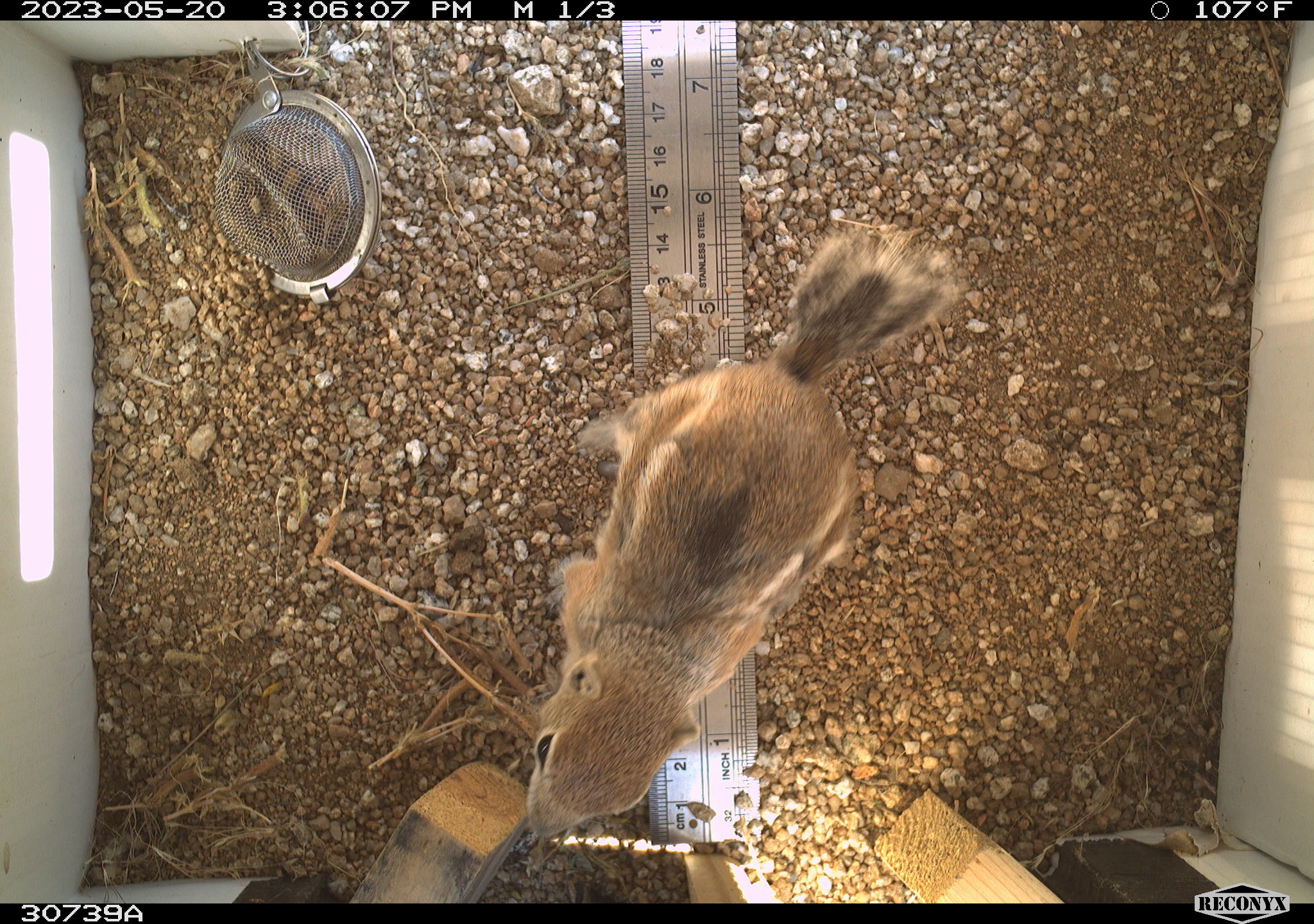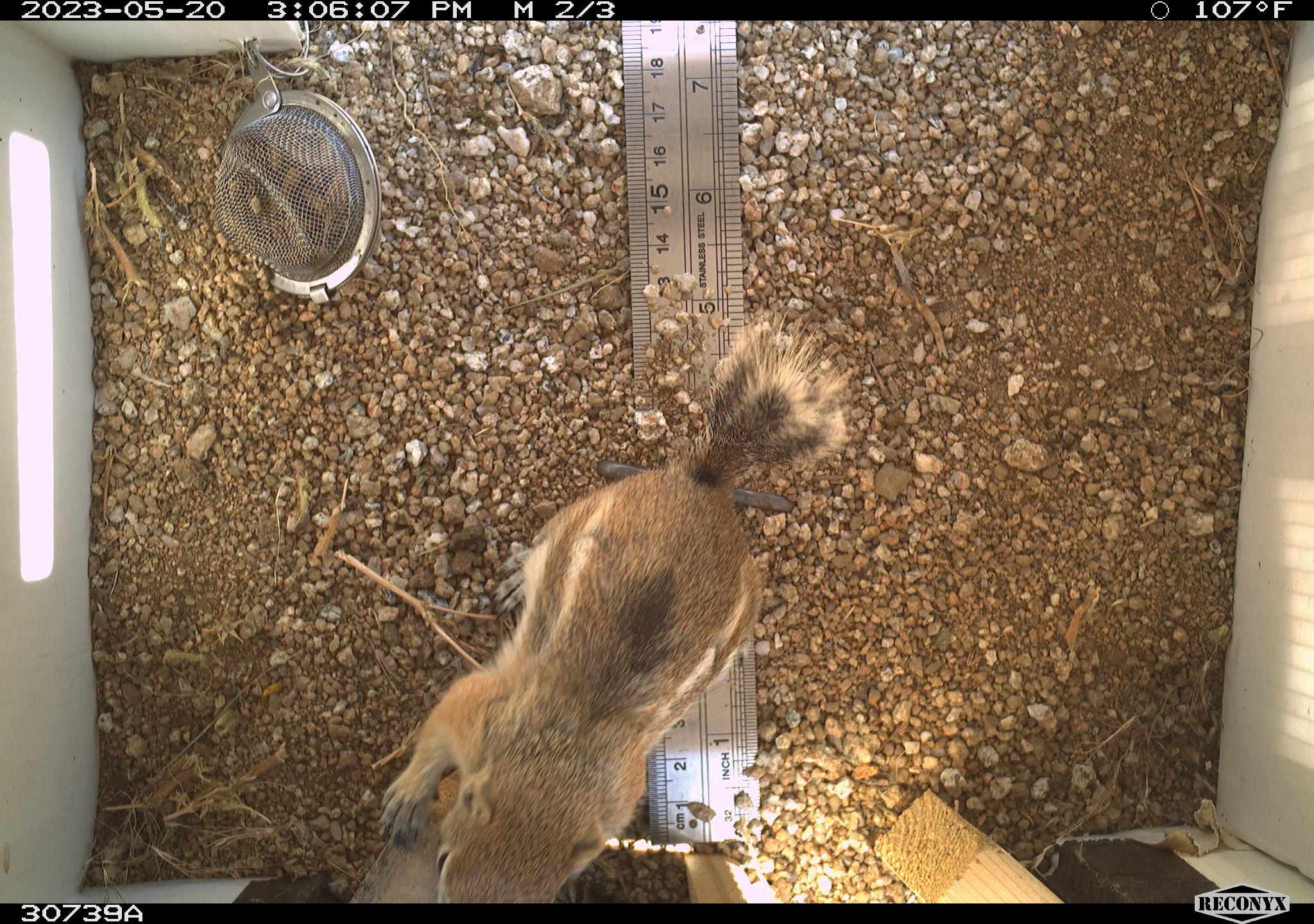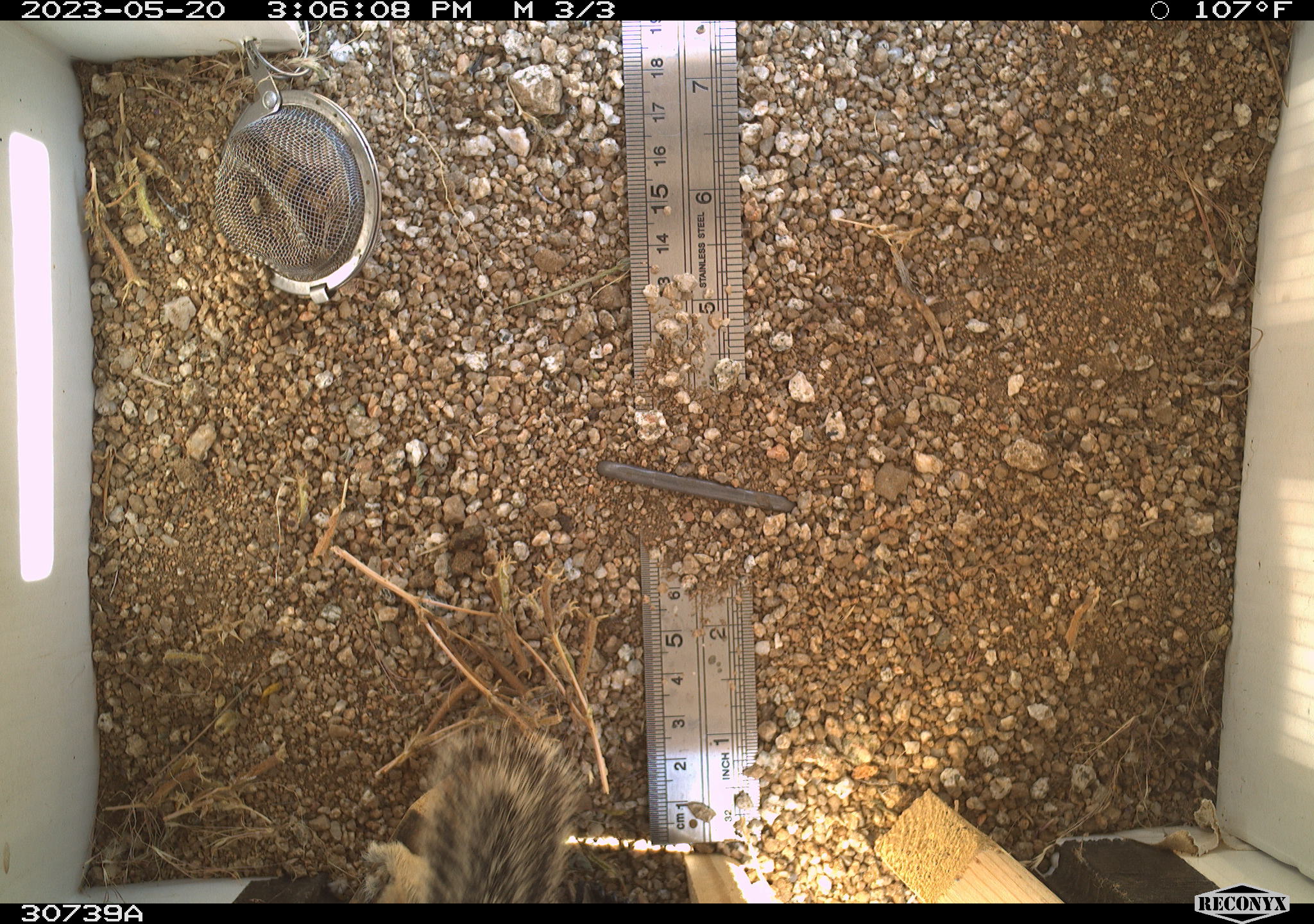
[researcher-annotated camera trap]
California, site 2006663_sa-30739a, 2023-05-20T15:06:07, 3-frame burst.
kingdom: Animalia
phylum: Chordata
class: Mammalia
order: Rodentia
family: Sciuridae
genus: Ammospermophilus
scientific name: Ammospermophilus leucurus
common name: white-tailed antelope squirrel